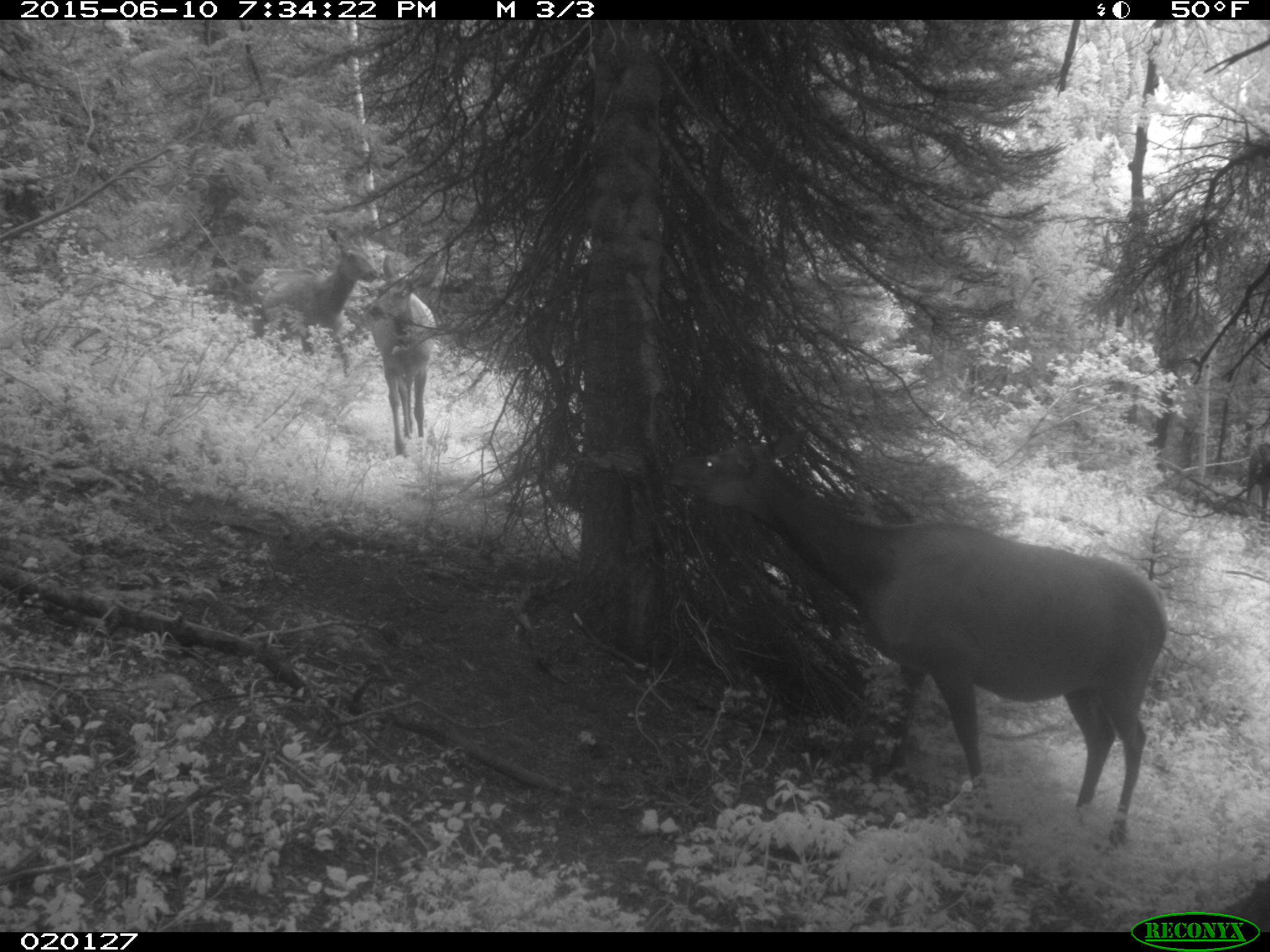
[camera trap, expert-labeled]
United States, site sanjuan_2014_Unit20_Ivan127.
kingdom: Animalia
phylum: Chordata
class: Mammalia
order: Artiodactyla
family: Cervidae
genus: Cervus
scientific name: Cervus elaphus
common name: red deer